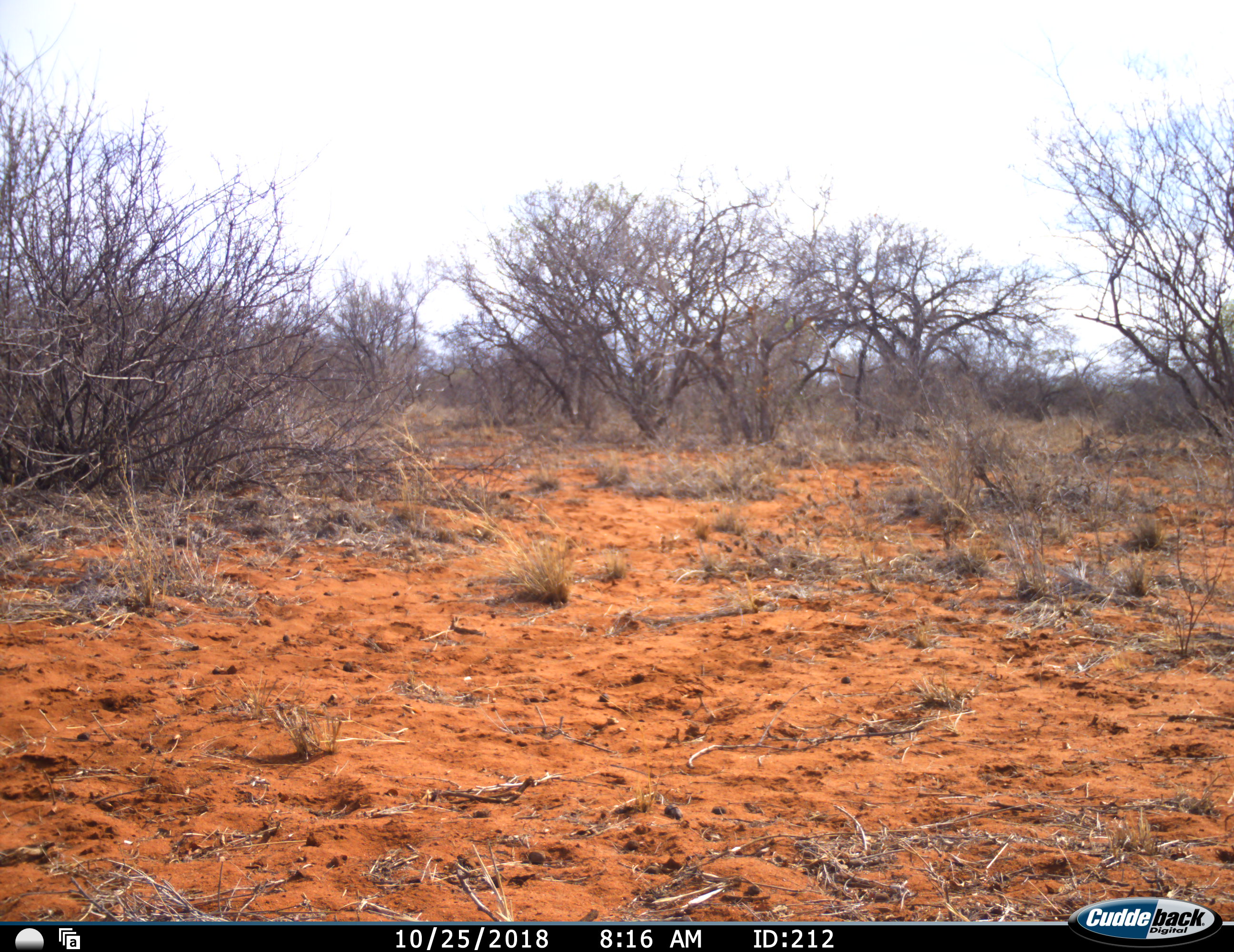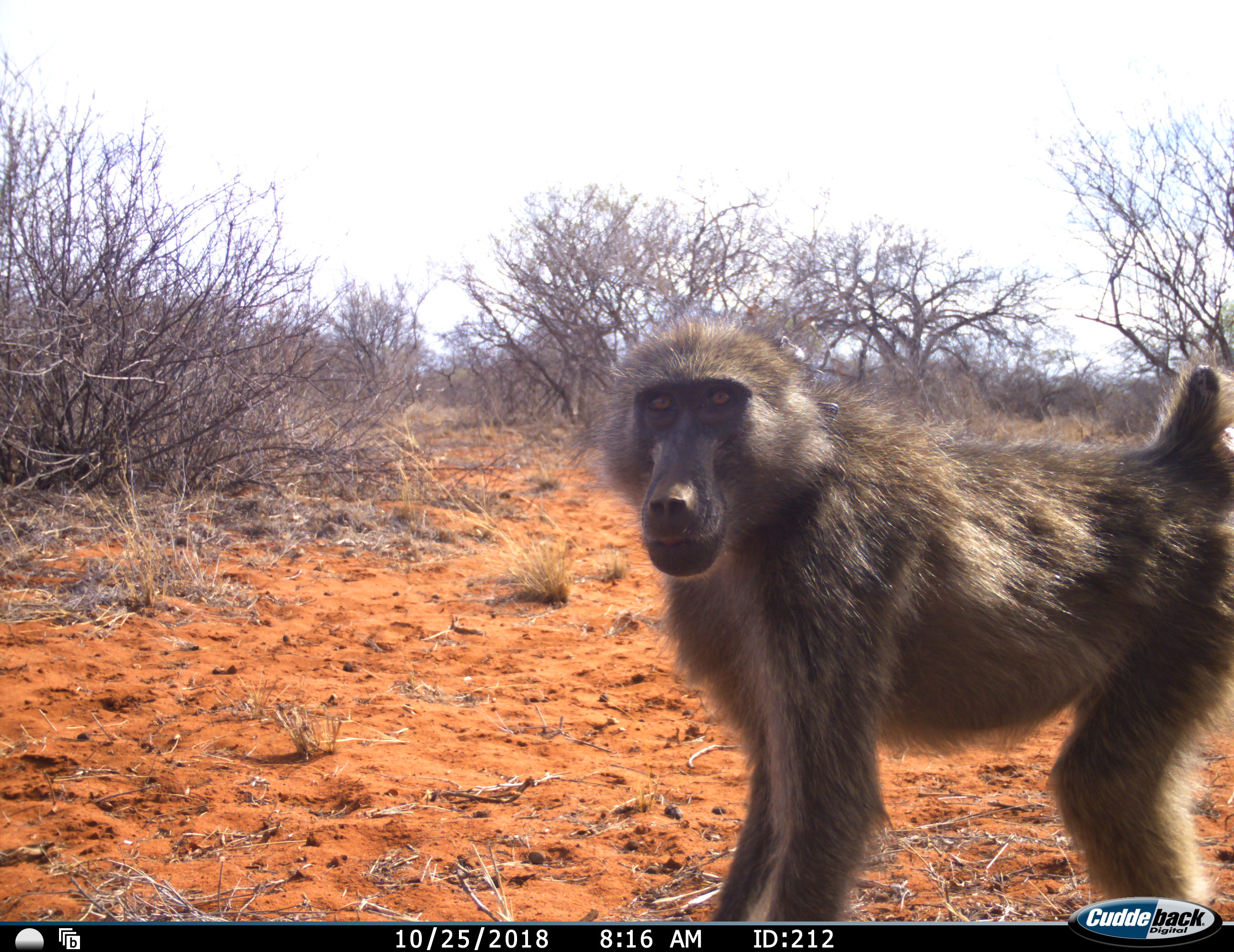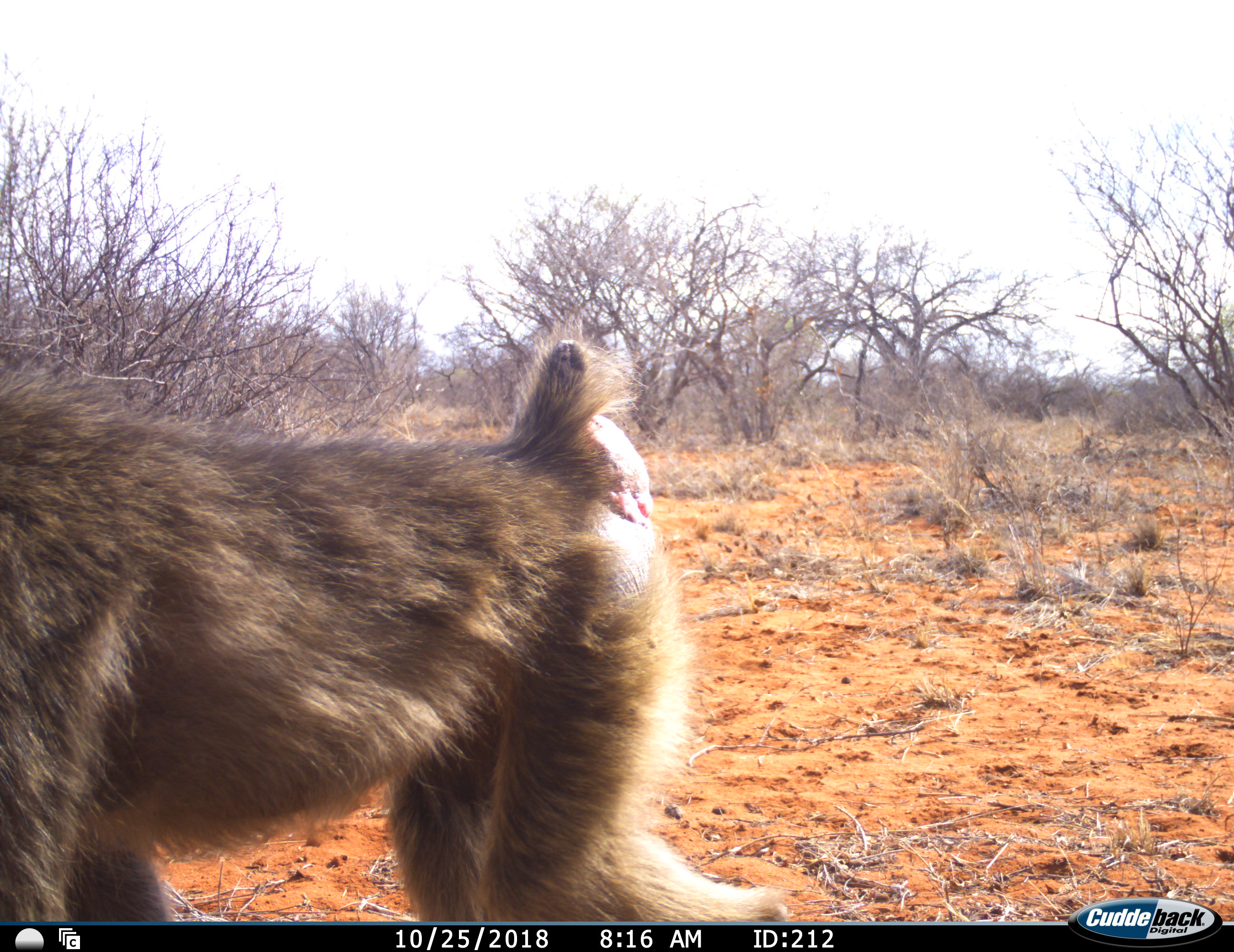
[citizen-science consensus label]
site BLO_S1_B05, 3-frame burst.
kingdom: Animalia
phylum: Chordata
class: Mammalia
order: Primates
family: Cercopithecidae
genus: Papio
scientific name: Papio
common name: baboon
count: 1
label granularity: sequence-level